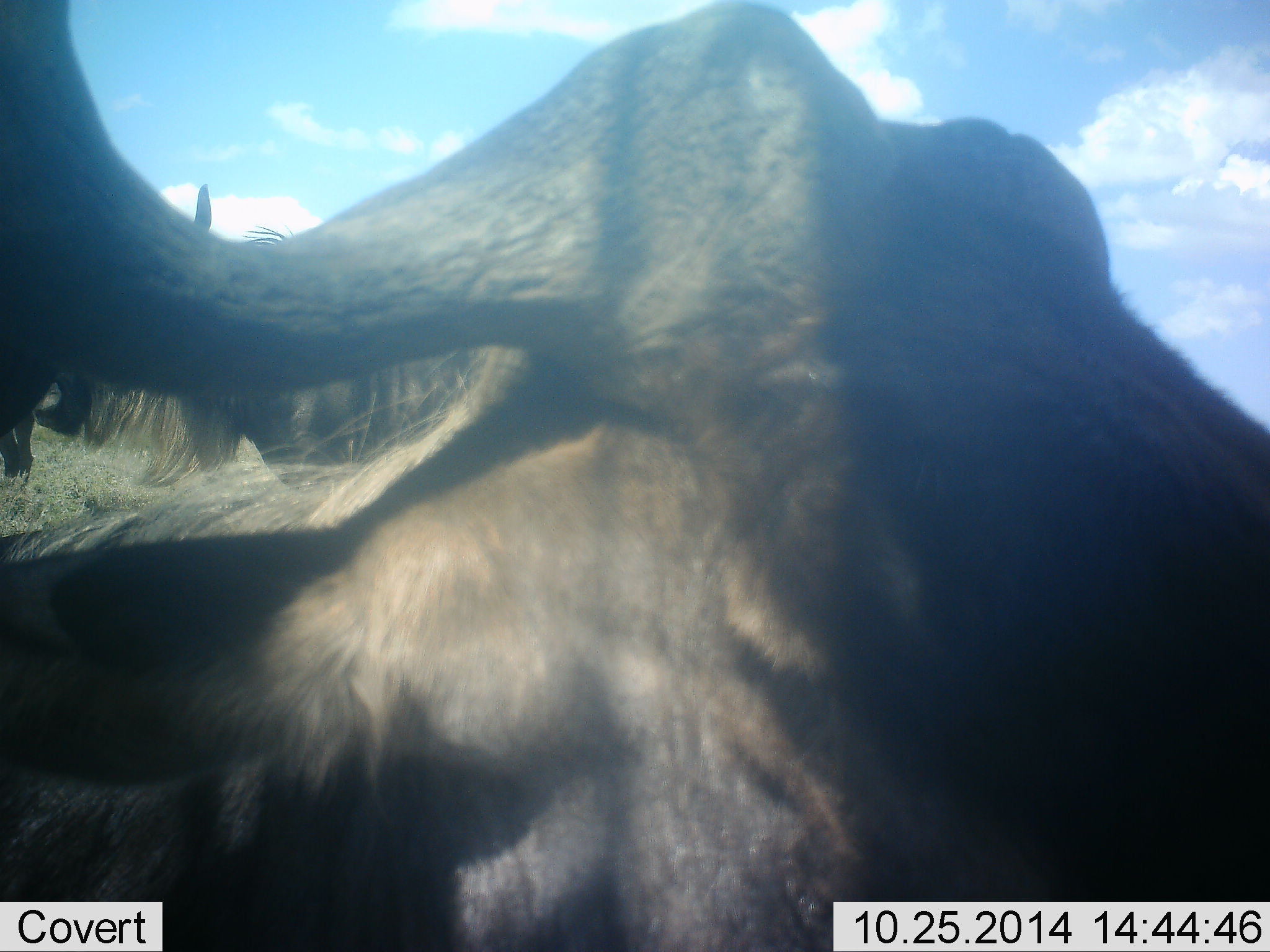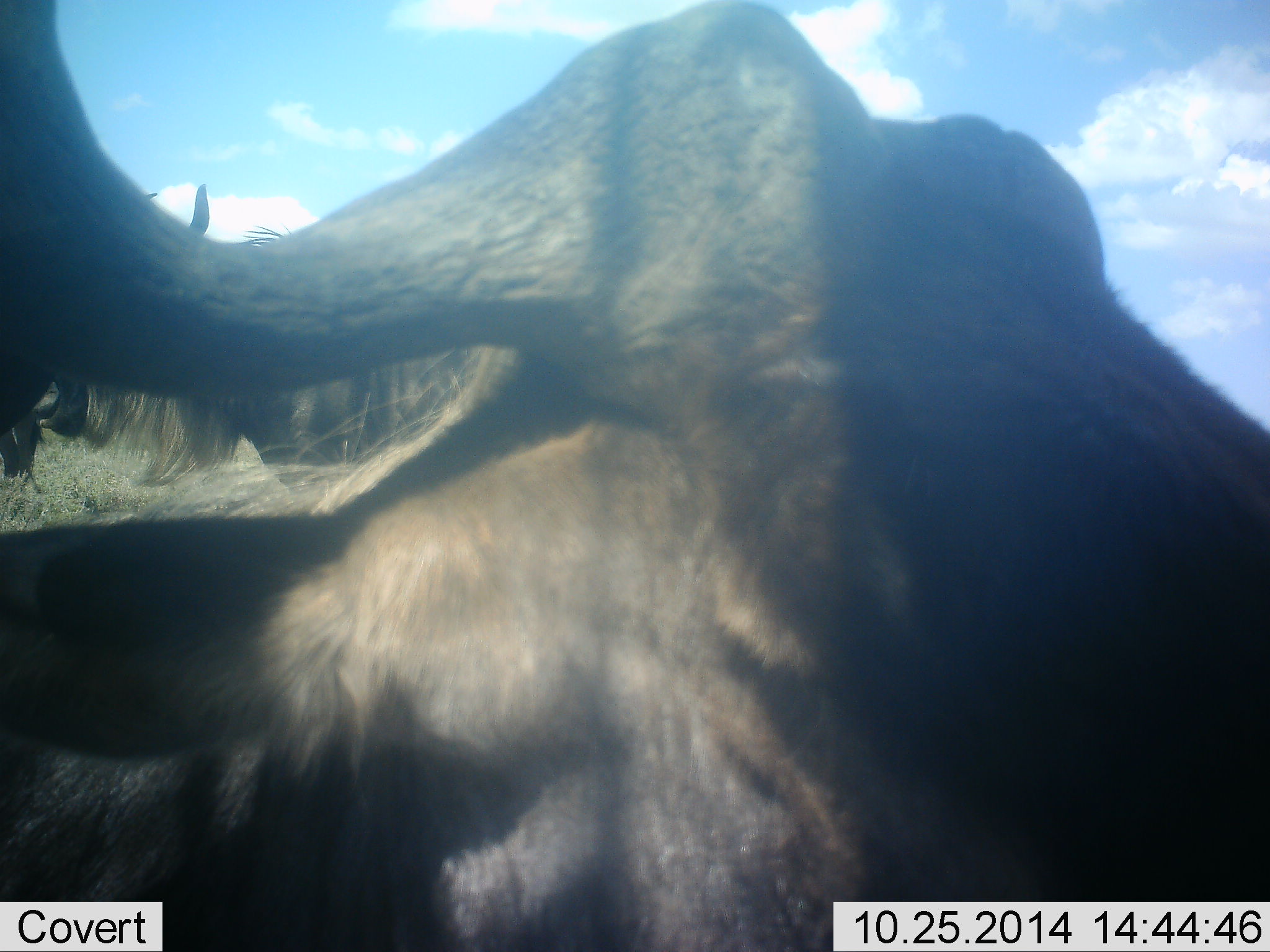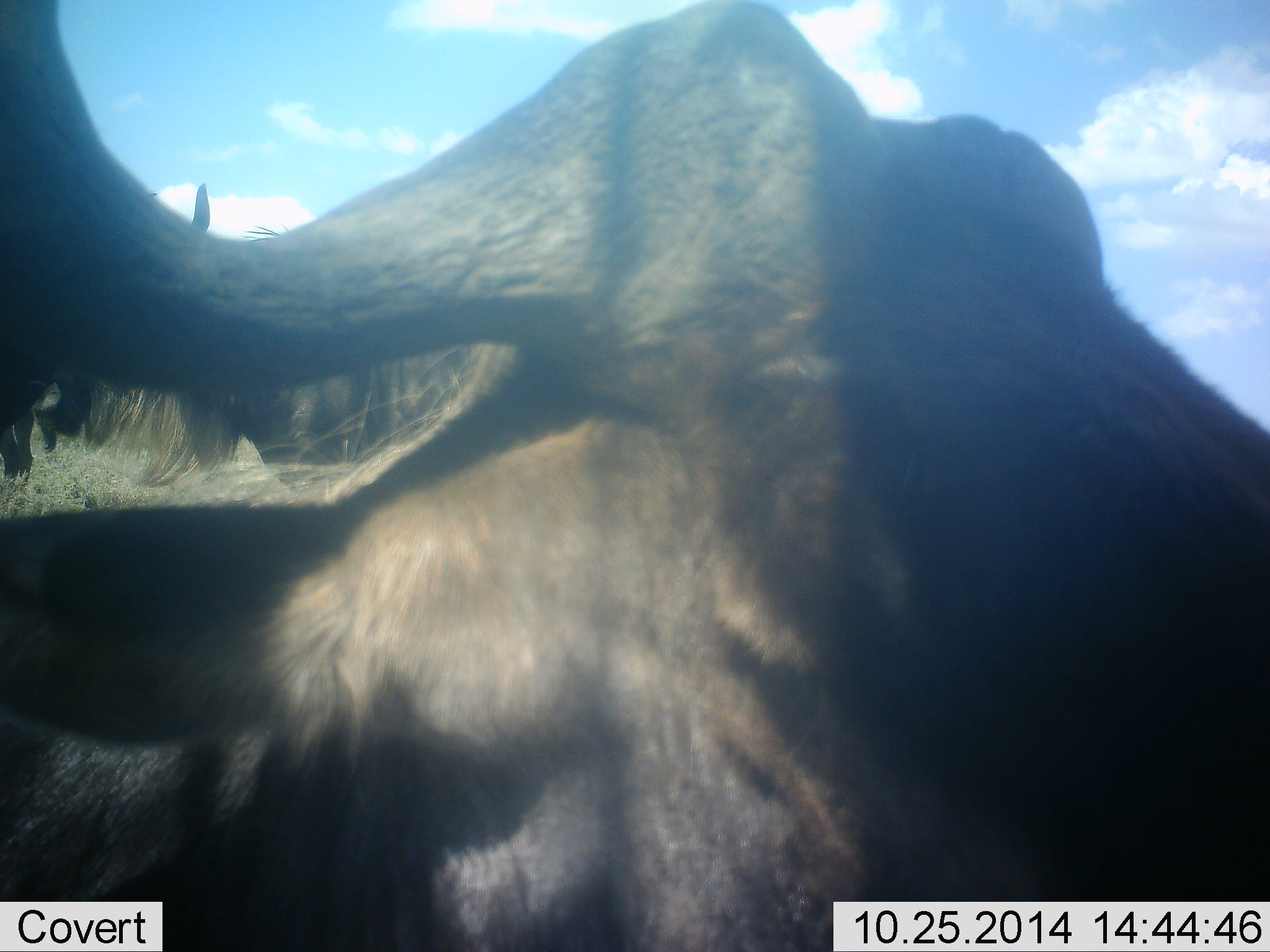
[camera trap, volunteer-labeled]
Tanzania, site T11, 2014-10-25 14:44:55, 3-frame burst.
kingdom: Animalia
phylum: Chordata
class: Mammalia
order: Artiodactyla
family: Bovidae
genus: Connochaetes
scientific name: Connochaetes taurinus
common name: blue wildebeest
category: wildebeest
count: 2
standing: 70%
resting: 20%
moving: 20%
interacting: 0%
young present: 0%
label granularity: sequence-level